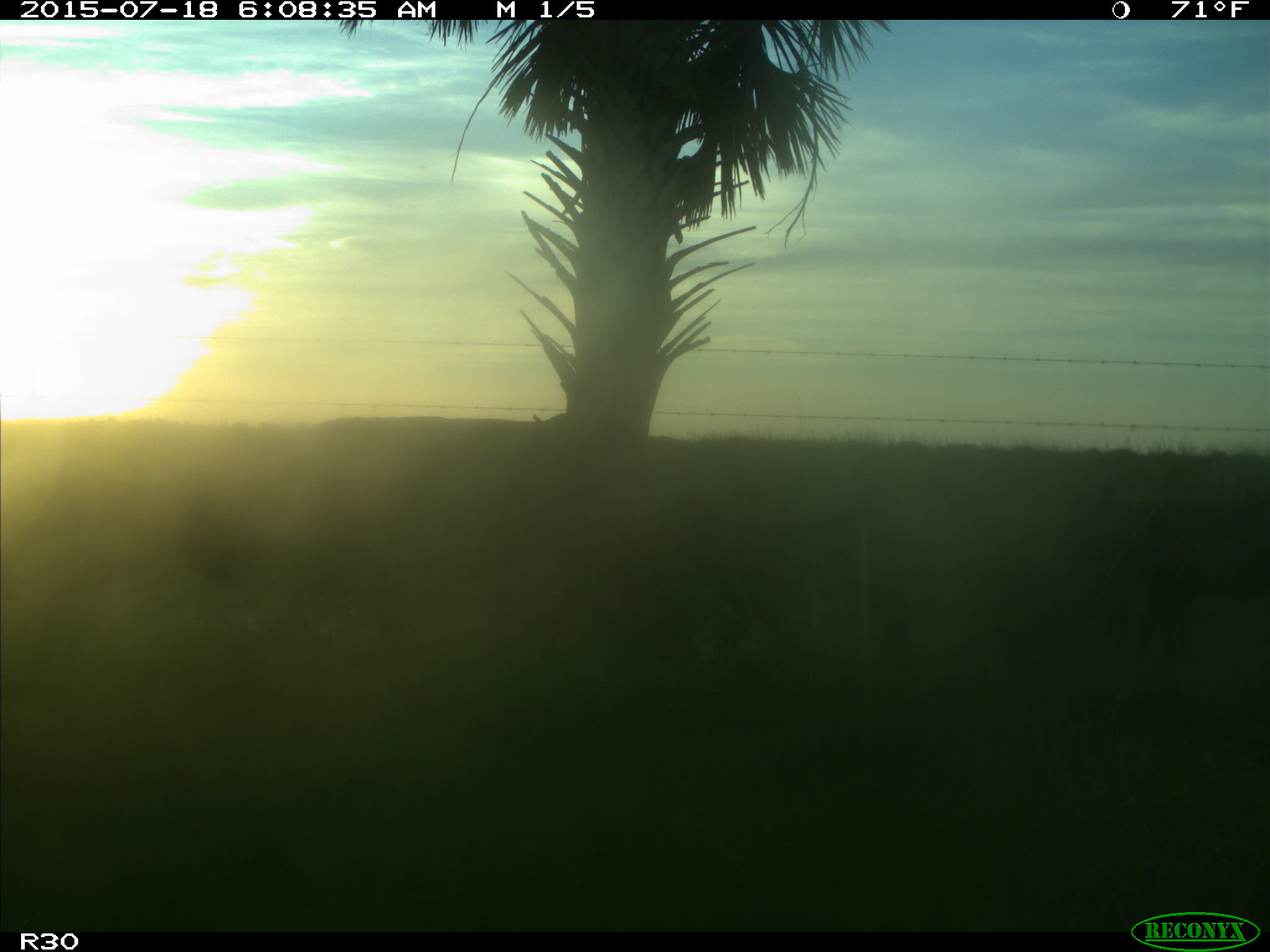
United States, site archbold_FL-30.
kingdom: Animalia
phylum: Chordata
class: Mammalia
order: Artiodactyla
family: Bovidae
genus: Bos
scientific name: Bos taurus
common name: domestic cow